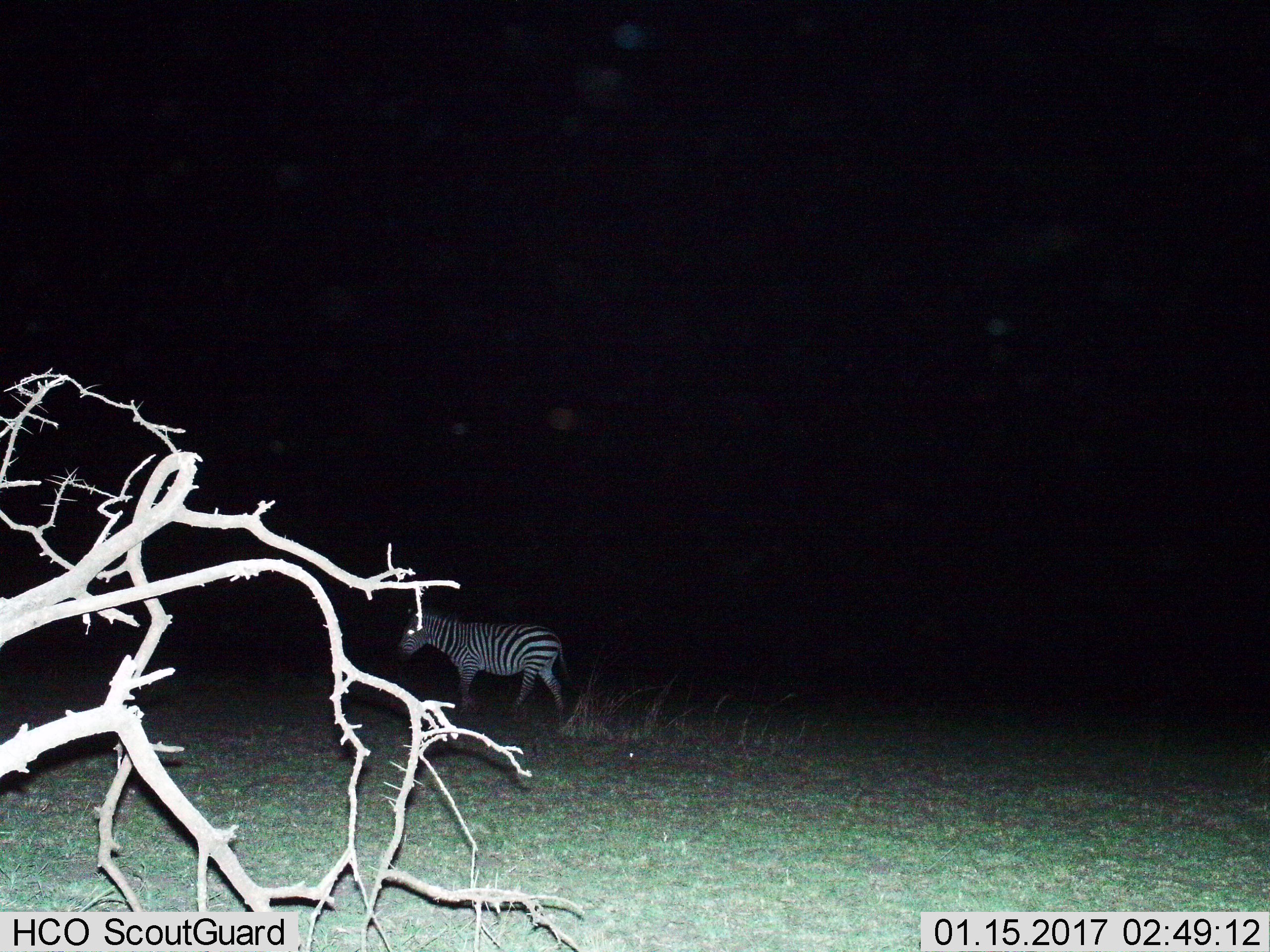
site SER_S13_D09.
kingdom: Animalia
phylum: Chordata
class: Mammalia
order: Perissodactyla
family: Equidae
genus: Equus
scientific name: Equus quagga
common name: plains zebra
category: zebraplains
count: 1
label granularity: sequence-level